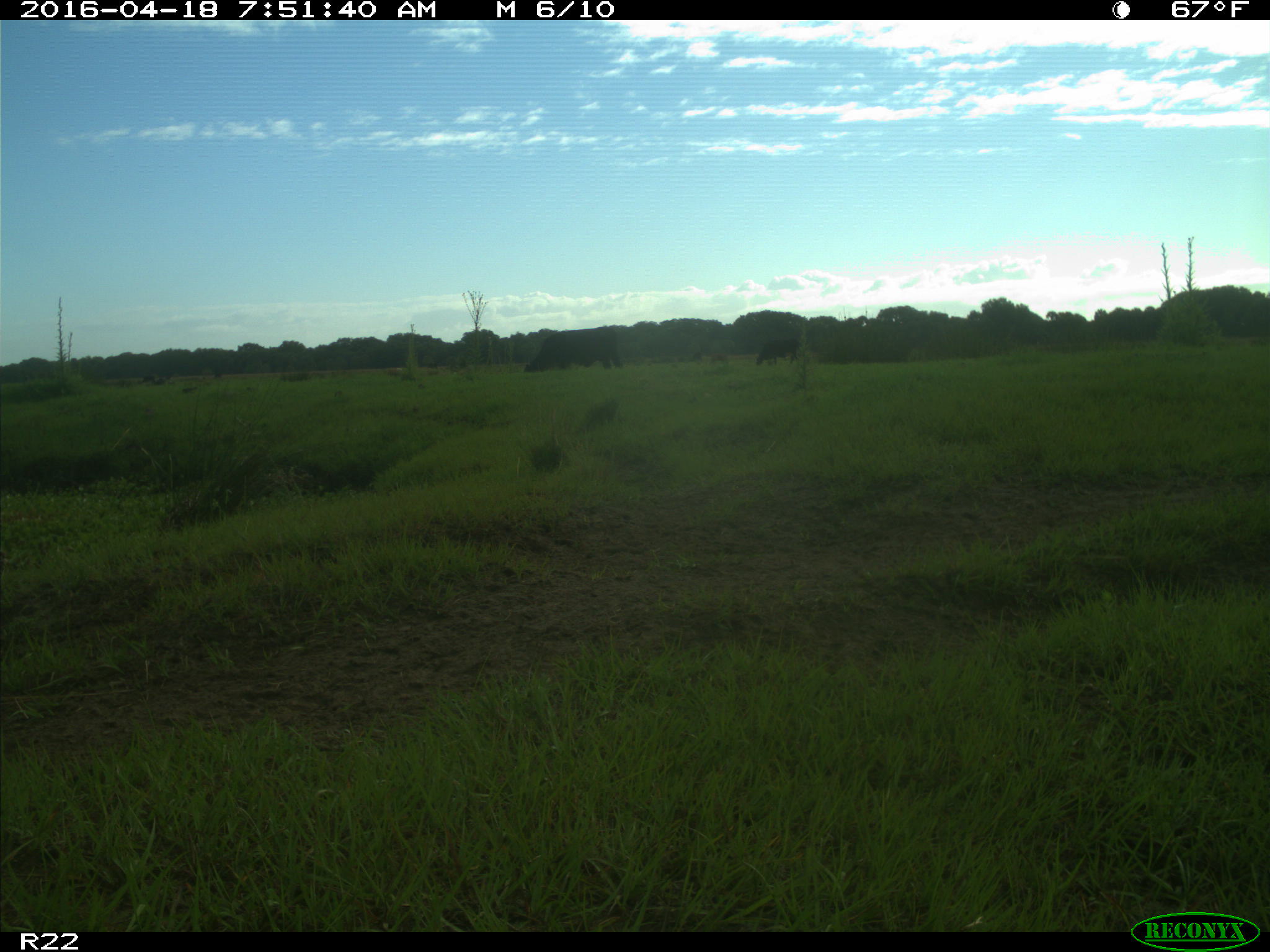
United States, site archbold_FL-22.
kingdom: Animalia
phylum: Chordata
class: Mammalia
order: Artiodactyla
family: Bovidae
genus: Bos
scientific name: Bos taurus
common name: domestic cow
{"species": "Bos taurus (domestic cow)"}